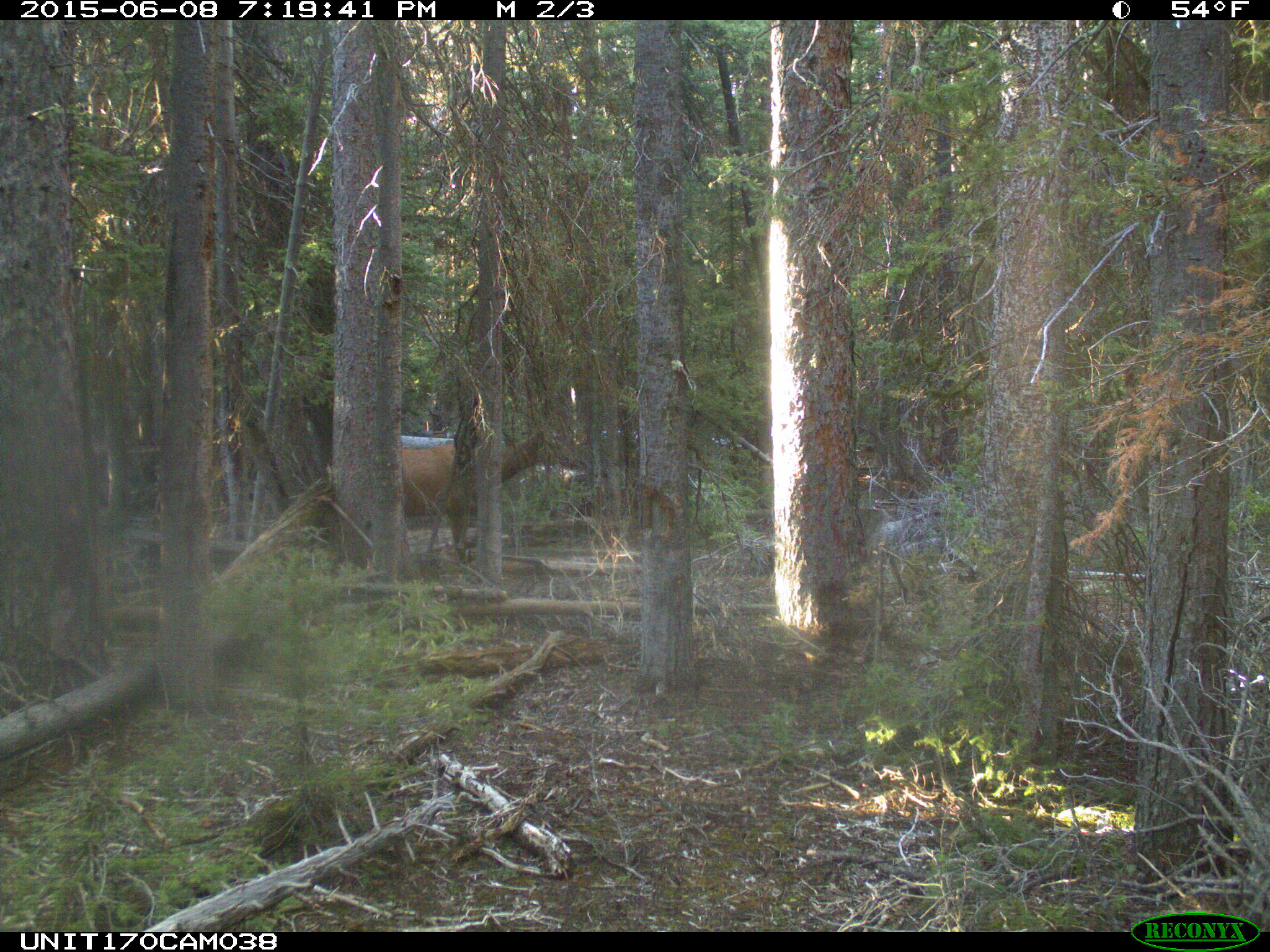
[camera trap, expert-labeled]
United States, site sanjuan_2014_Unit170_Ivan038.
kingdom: Animalia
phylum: Chordata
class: Mammalia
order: Artiodactyla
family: Cervidae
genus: Cervus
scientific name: Cervus elaphus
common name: red deer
Cervus elaphus (red deer).